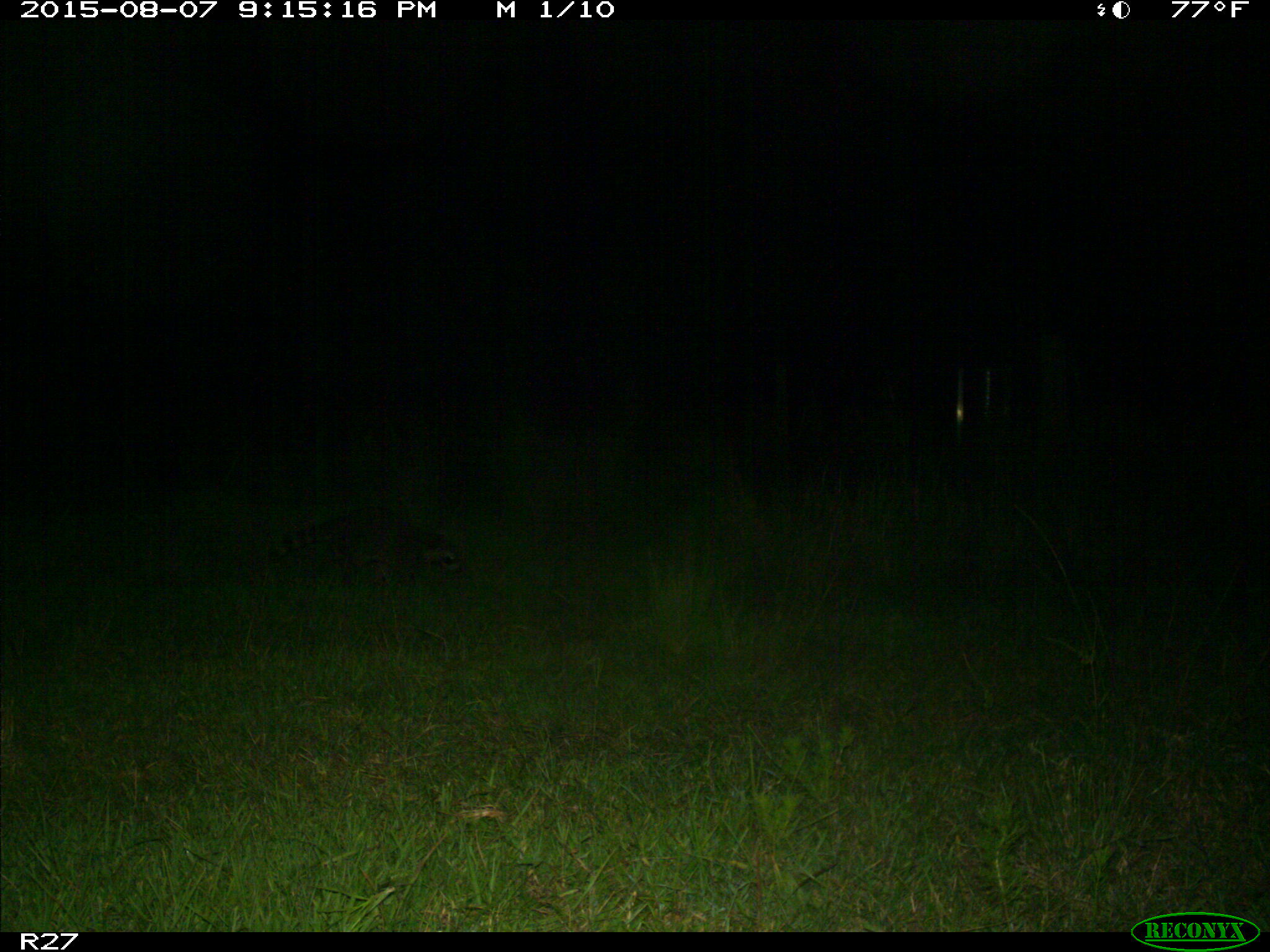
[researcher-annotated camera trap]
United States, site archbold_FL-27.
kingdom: Animalia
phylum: Chordata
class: Mammalia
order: Carnivora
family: Procyonidae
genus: Procyon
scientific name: Procyon lotor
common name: common raccoon